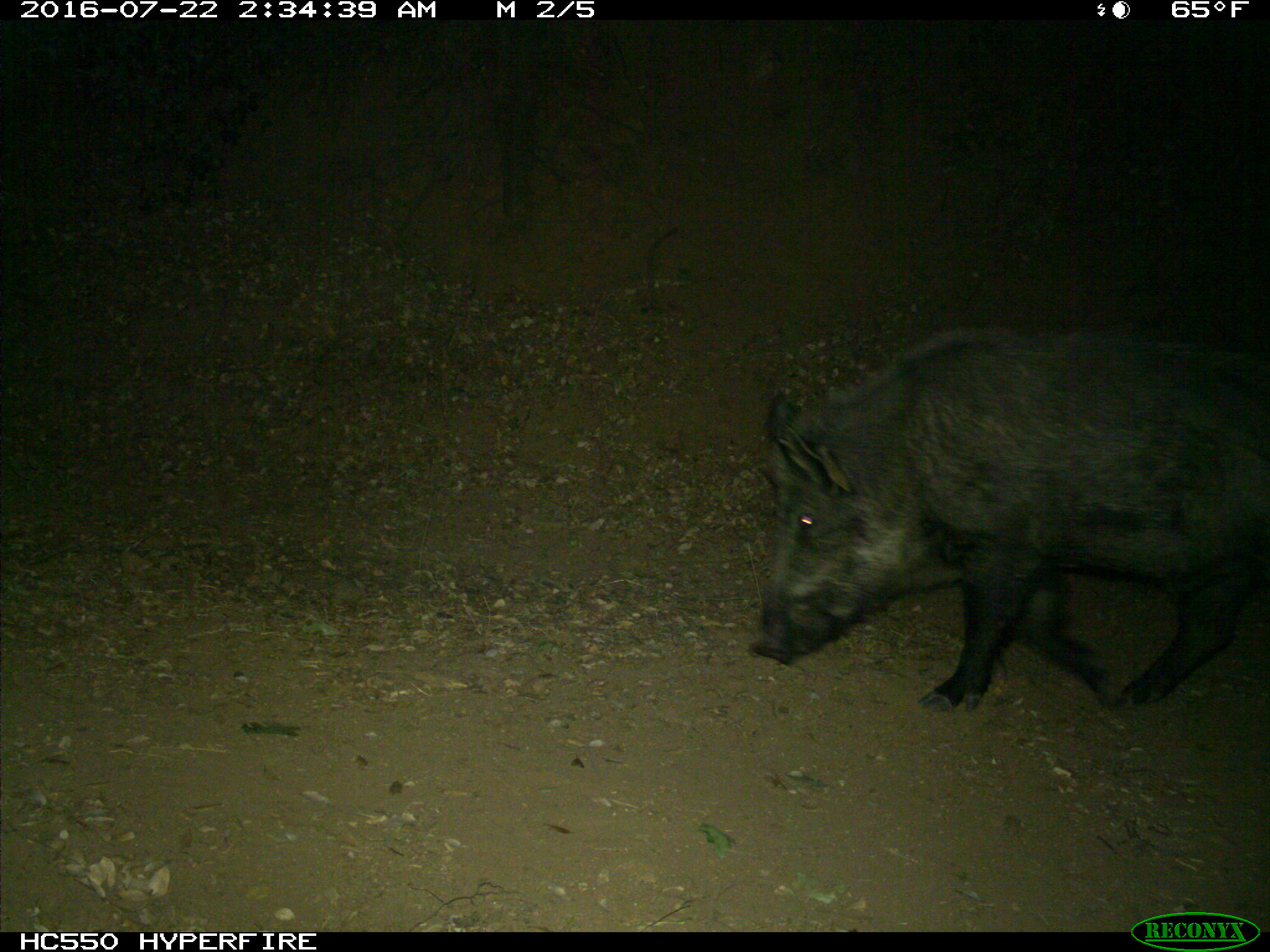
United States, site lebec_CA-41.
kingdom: Animalia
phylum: Chordata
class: Mammalia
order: Artiodactyla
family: Suidae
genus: Sus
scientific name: Sus scrofa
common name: wild boar